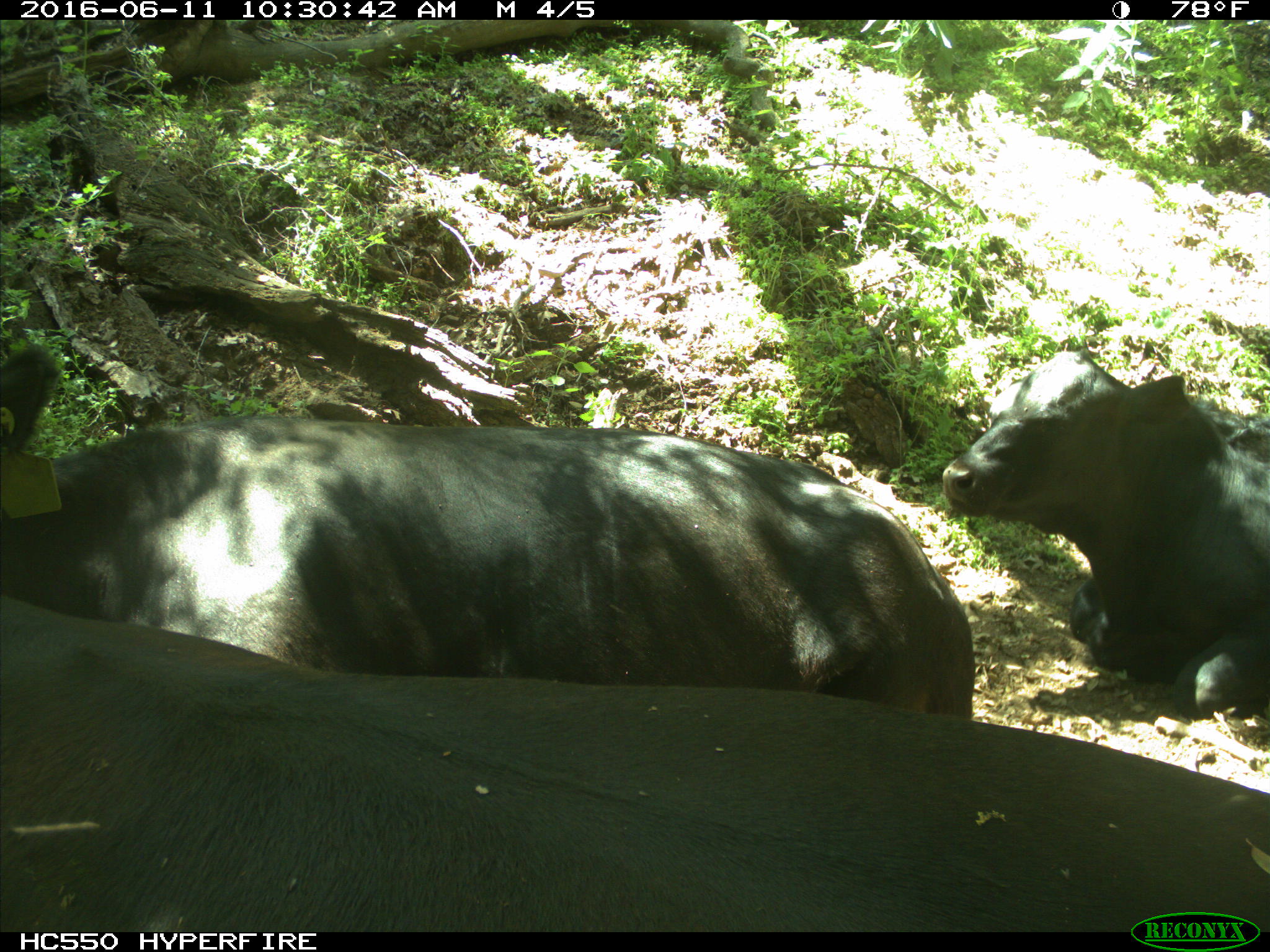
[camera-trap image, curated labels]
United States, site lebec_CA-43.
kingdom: Animalia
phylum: Chordata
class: Mammalia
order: Artiodactyla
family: Bovidae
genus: Bos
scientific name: Bos taurus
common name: domestic cow